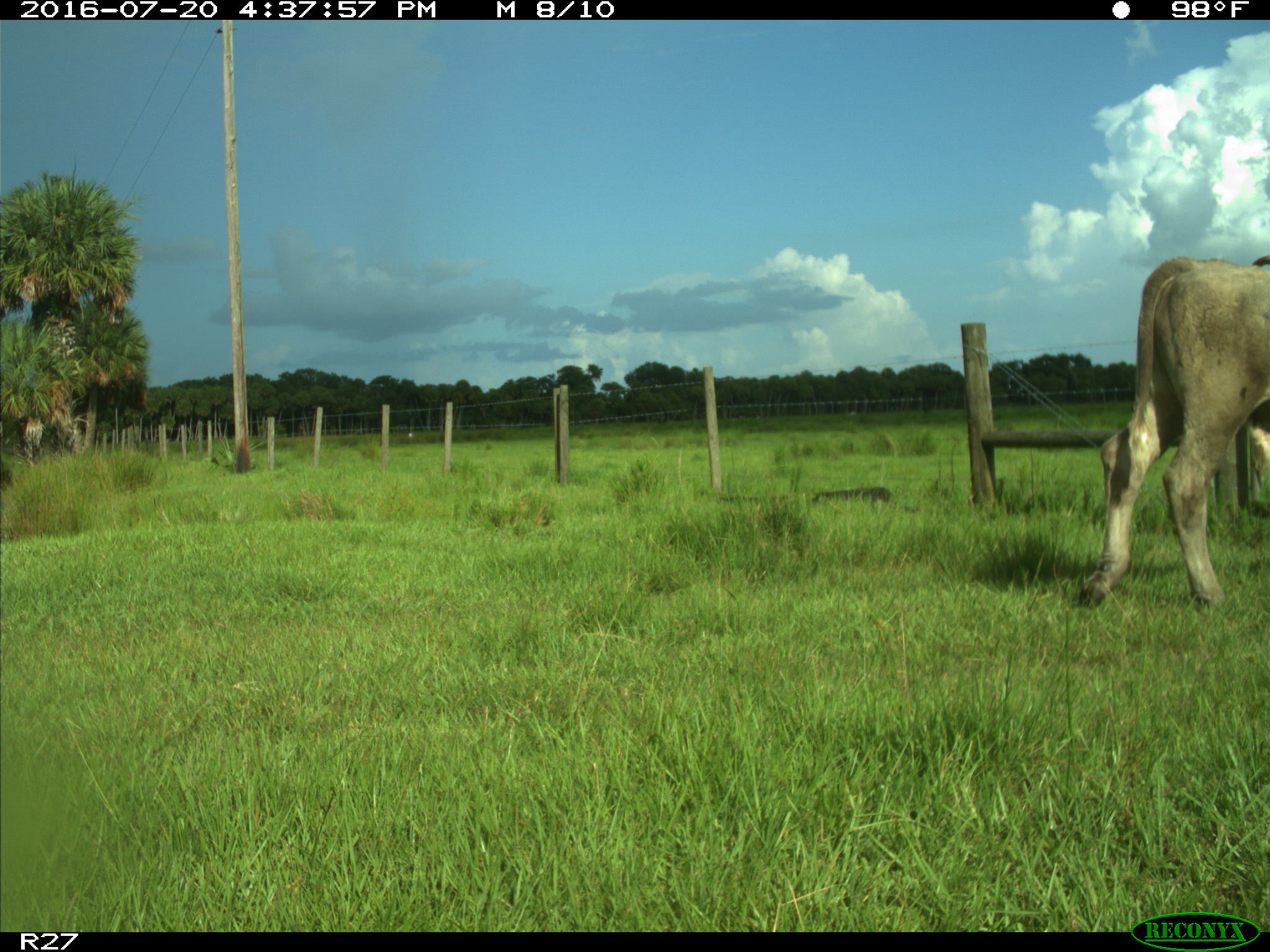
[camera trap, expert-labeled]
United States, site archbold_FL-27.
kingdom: Animalia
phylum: Chordata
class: Mammalia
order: Artiodactyla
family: Bovidae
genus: Bos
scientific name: Bos taurus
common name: domestic cow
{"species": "Bos taurus (domestic cow)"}